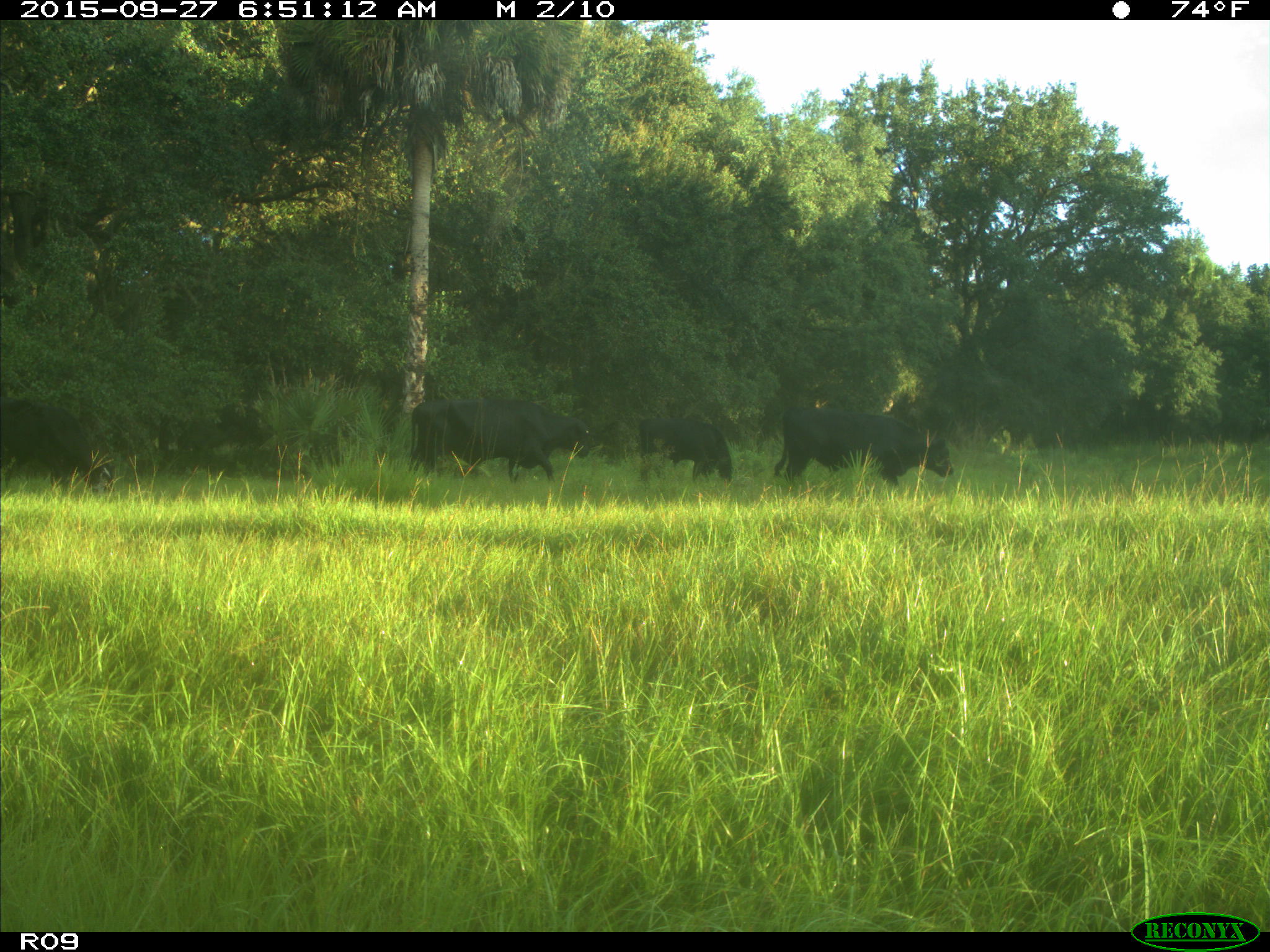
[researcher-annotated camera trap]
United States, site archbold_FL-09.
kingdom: Animalia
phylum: Chordata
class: Mammalia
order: Artiodactyla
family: Bovidae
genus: Bos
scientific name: Bos taurus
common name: domestic cow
Bos taurus (domestic cow).